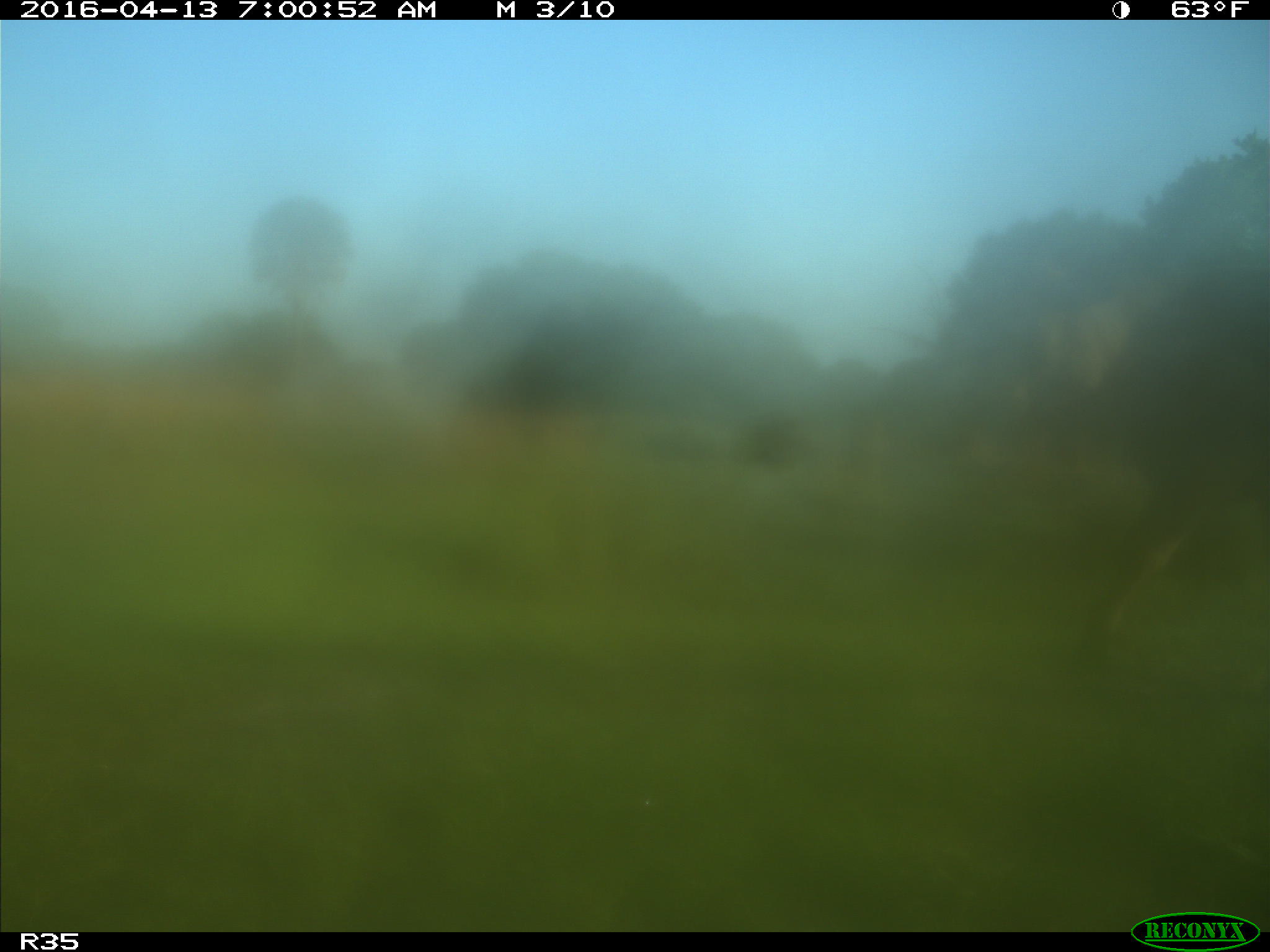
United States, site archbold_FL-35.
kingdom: Animalia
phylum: Chordata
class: Mammalia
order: Artiodactyla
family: Bovidae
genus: Bos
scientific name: Bos taurus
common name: domestic cow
Bos taurus (domestic cow).